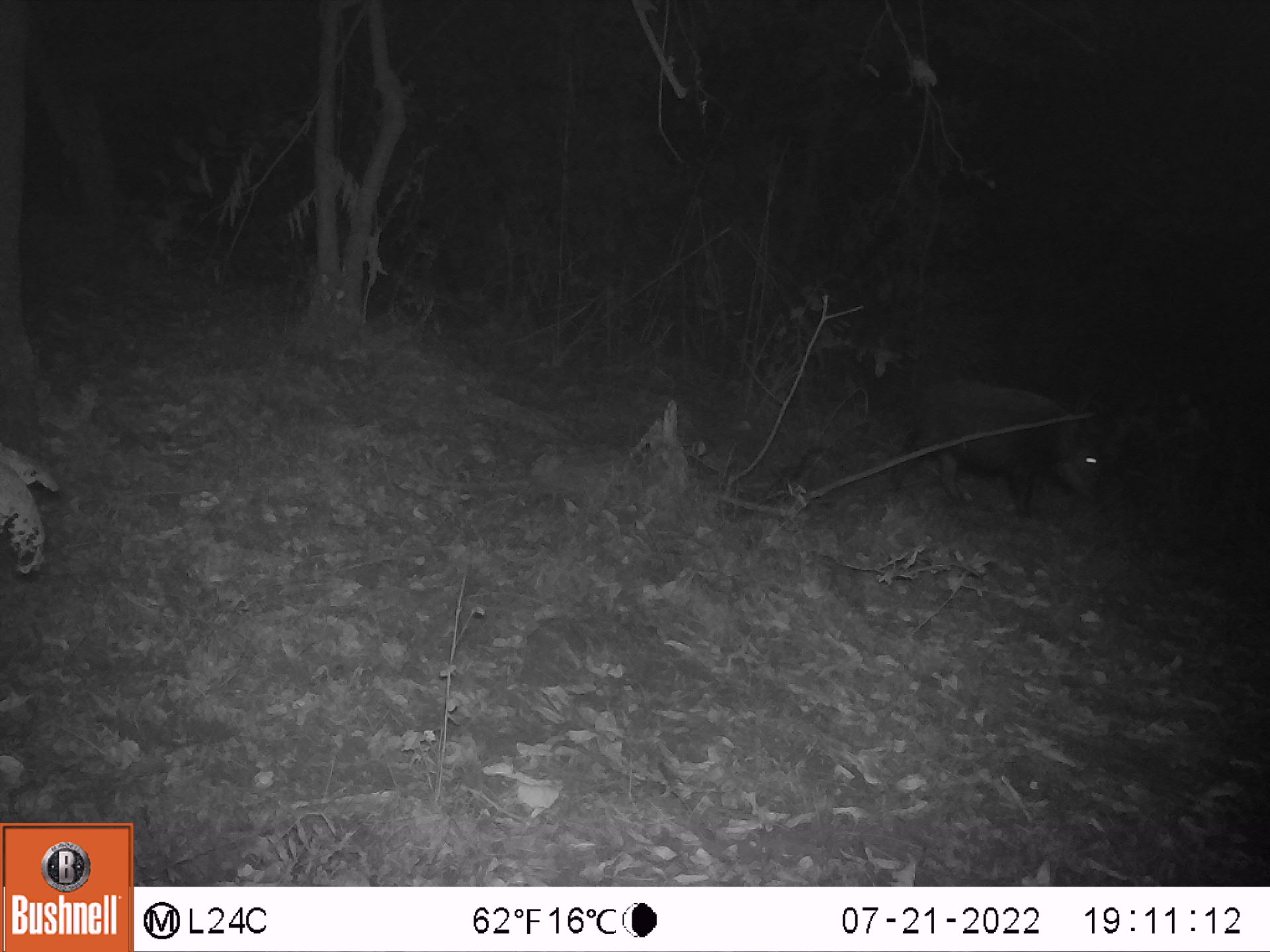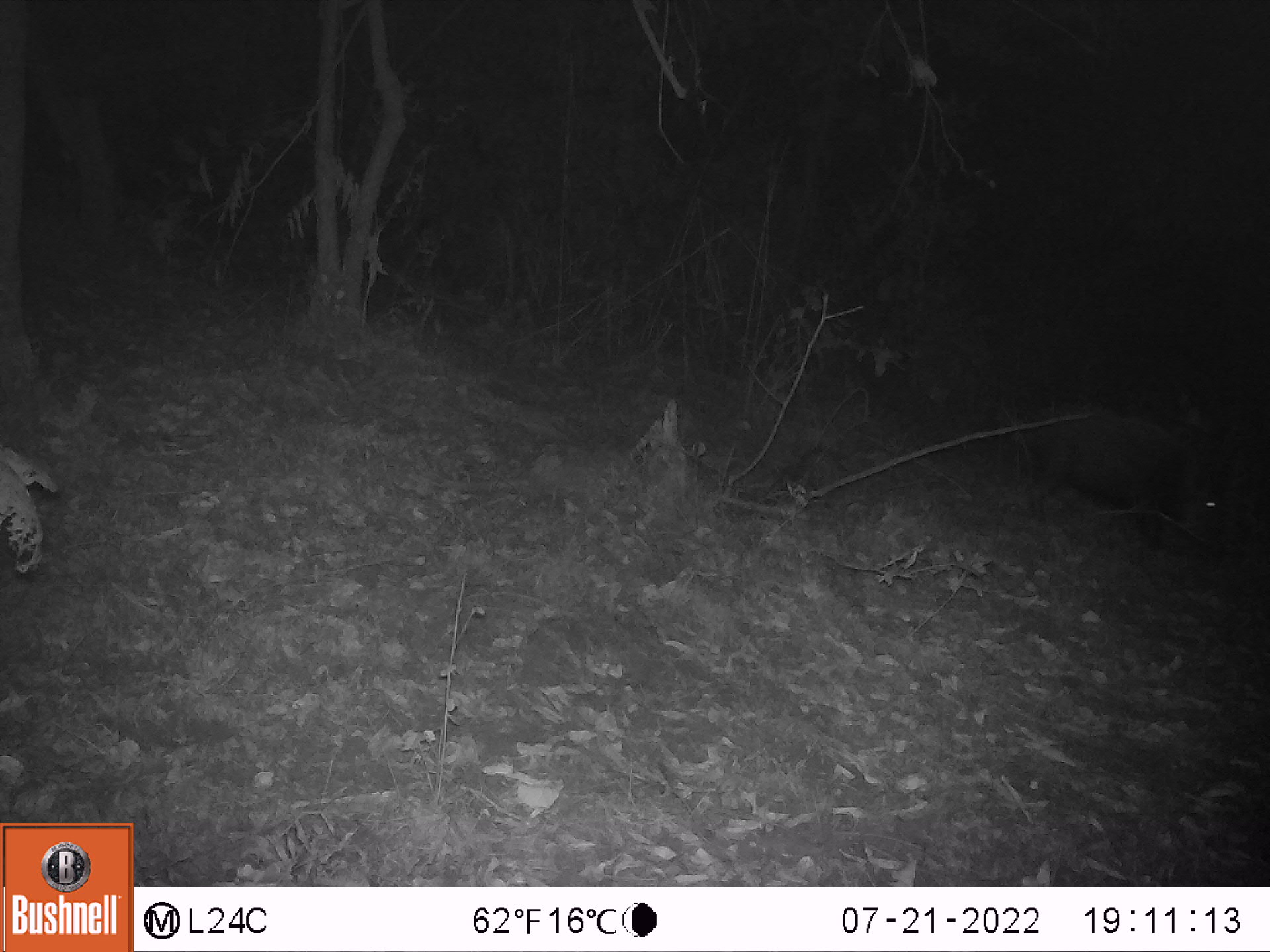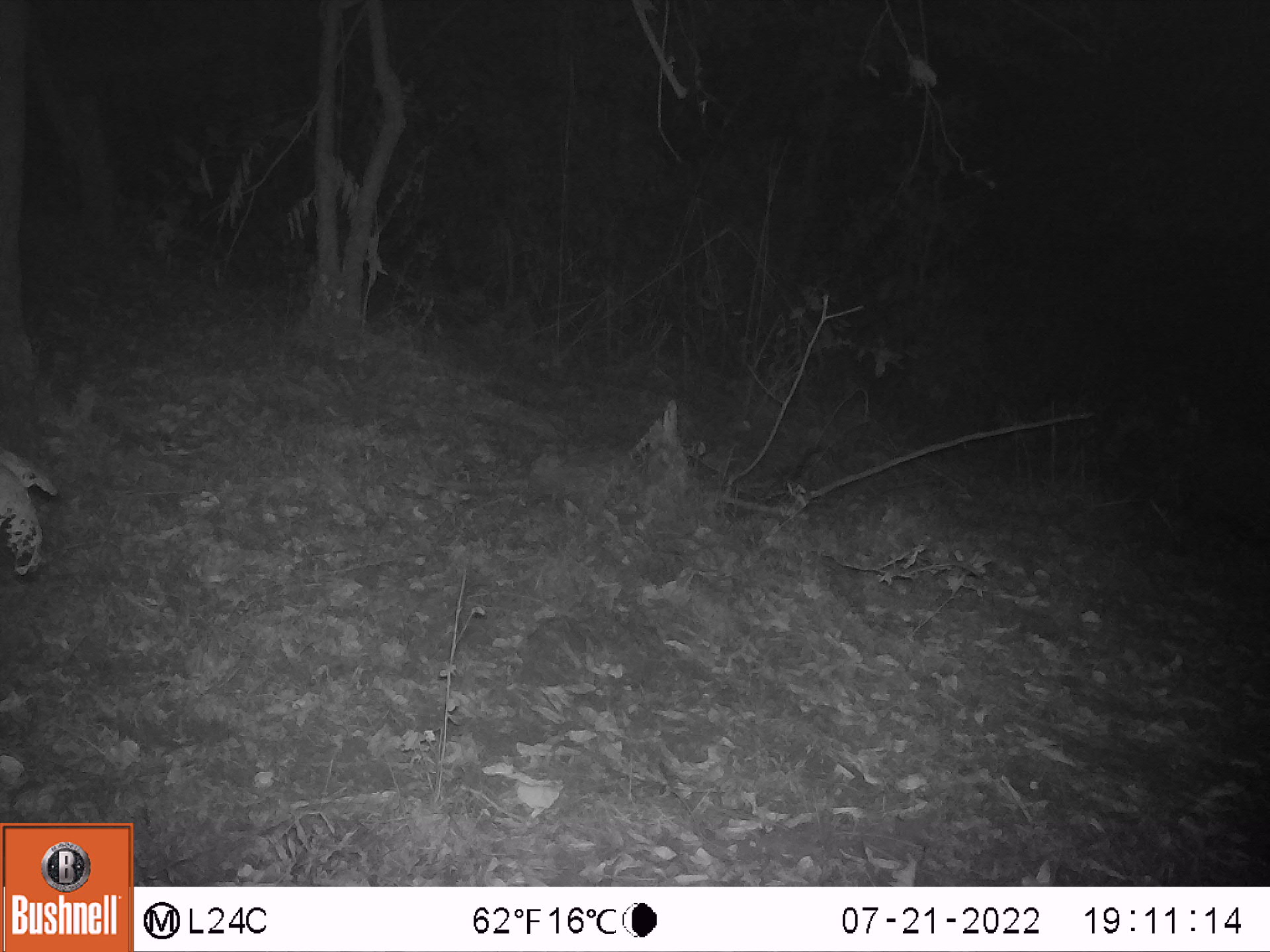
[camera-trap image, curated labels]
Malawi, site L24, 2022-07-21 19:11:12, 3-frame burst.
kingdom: Animalia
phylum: Chordata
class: Mammalia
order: Artiodactyla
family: Suidae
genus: Potamochoerus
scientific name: Potamochoerus larvatus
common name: bushpig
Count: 1.